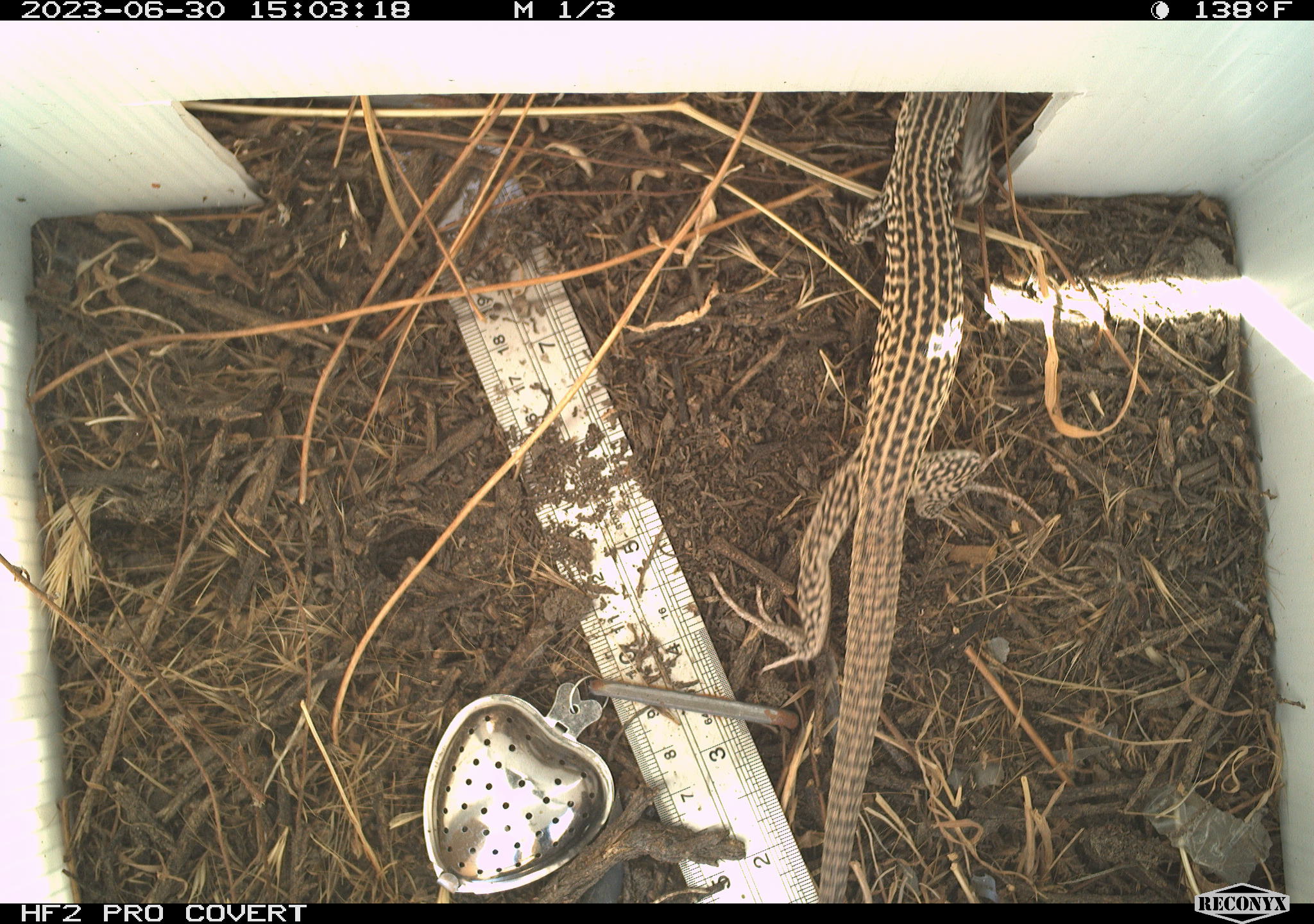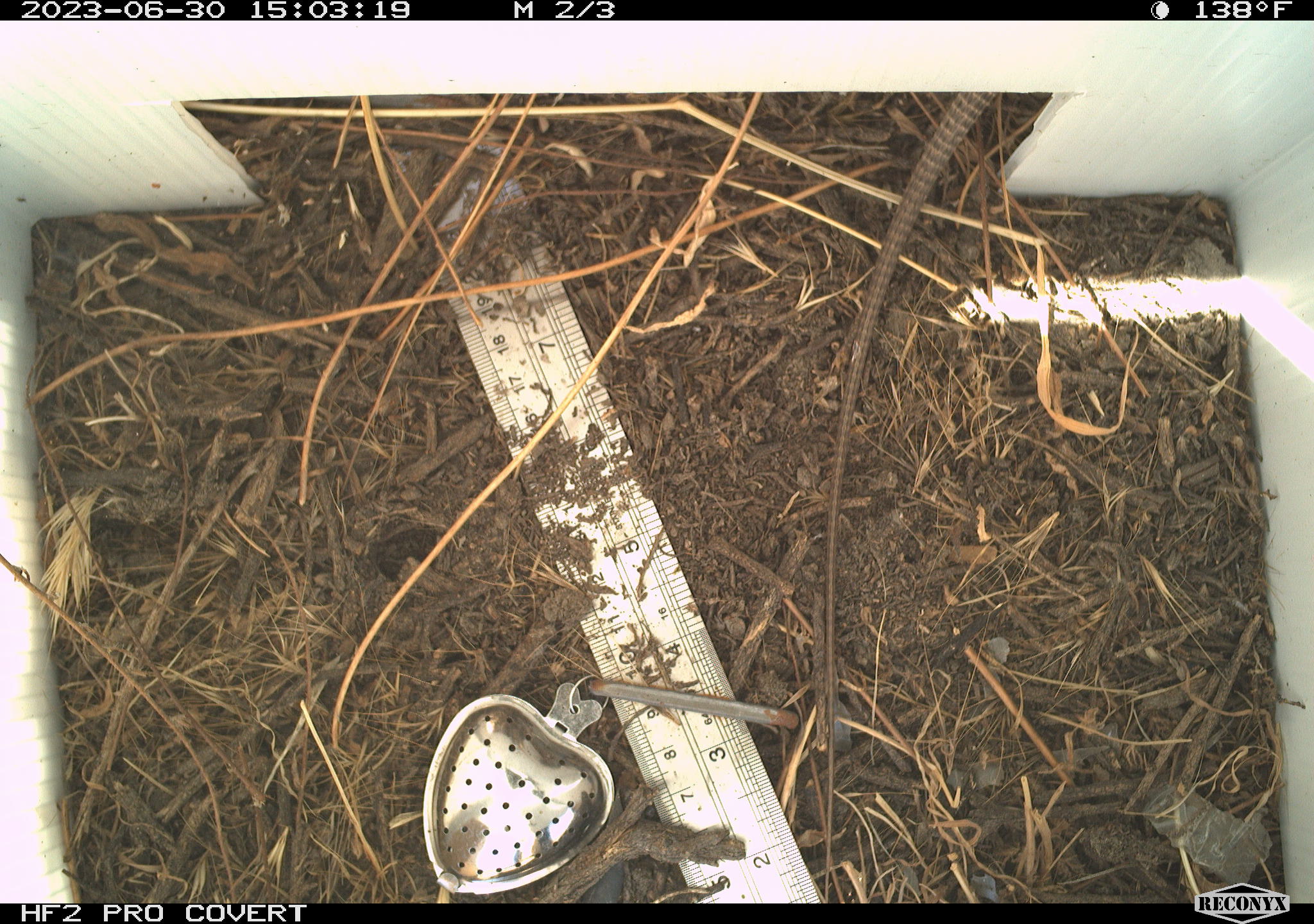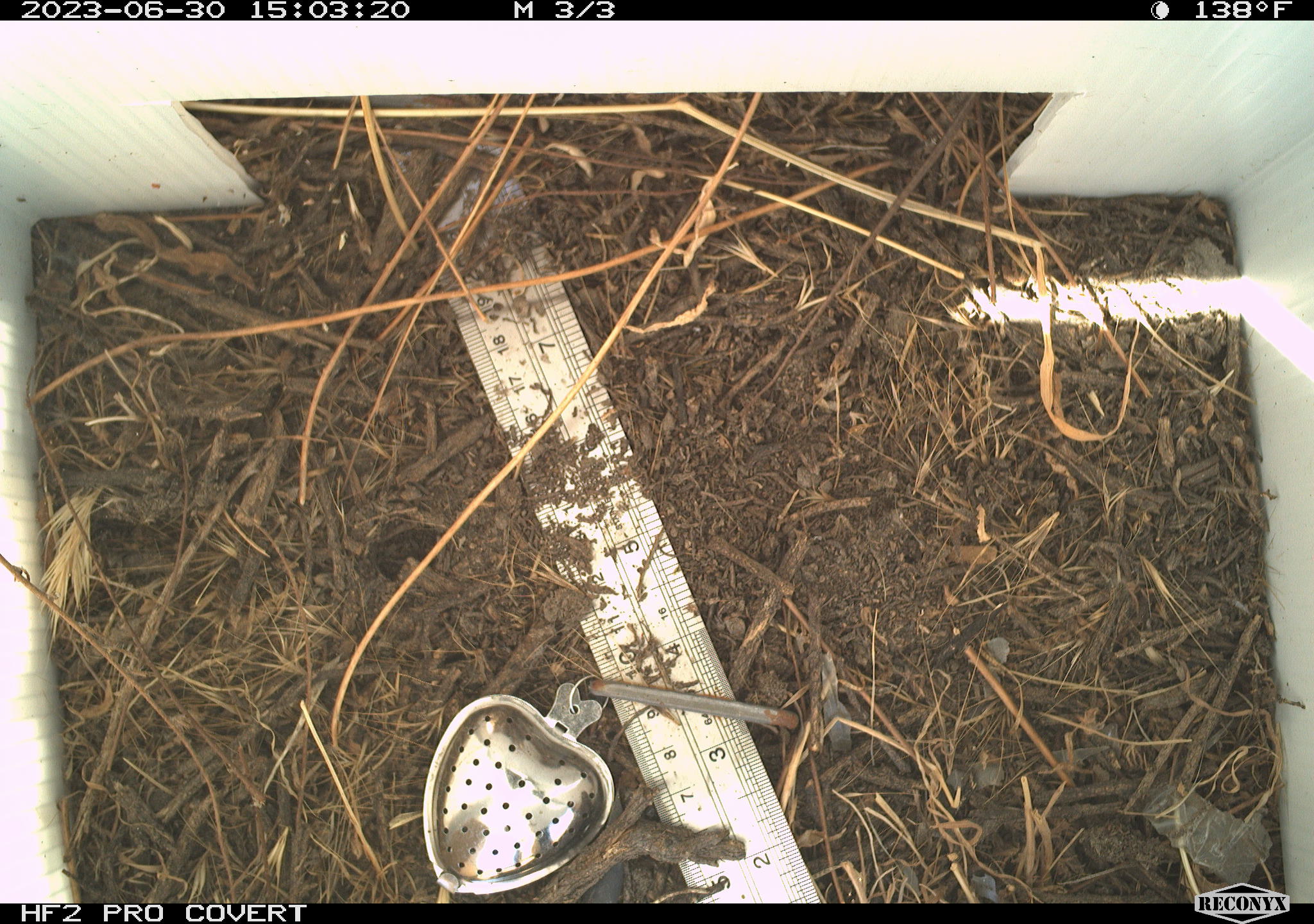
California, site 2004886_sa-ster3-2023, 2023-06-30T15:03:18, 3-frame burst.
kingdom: Animalia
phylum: Chordata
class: Reptilia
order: Squamata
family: Teiidae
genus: Aspidoscelis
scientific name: Aspidoscelis tigris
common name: western whiptail